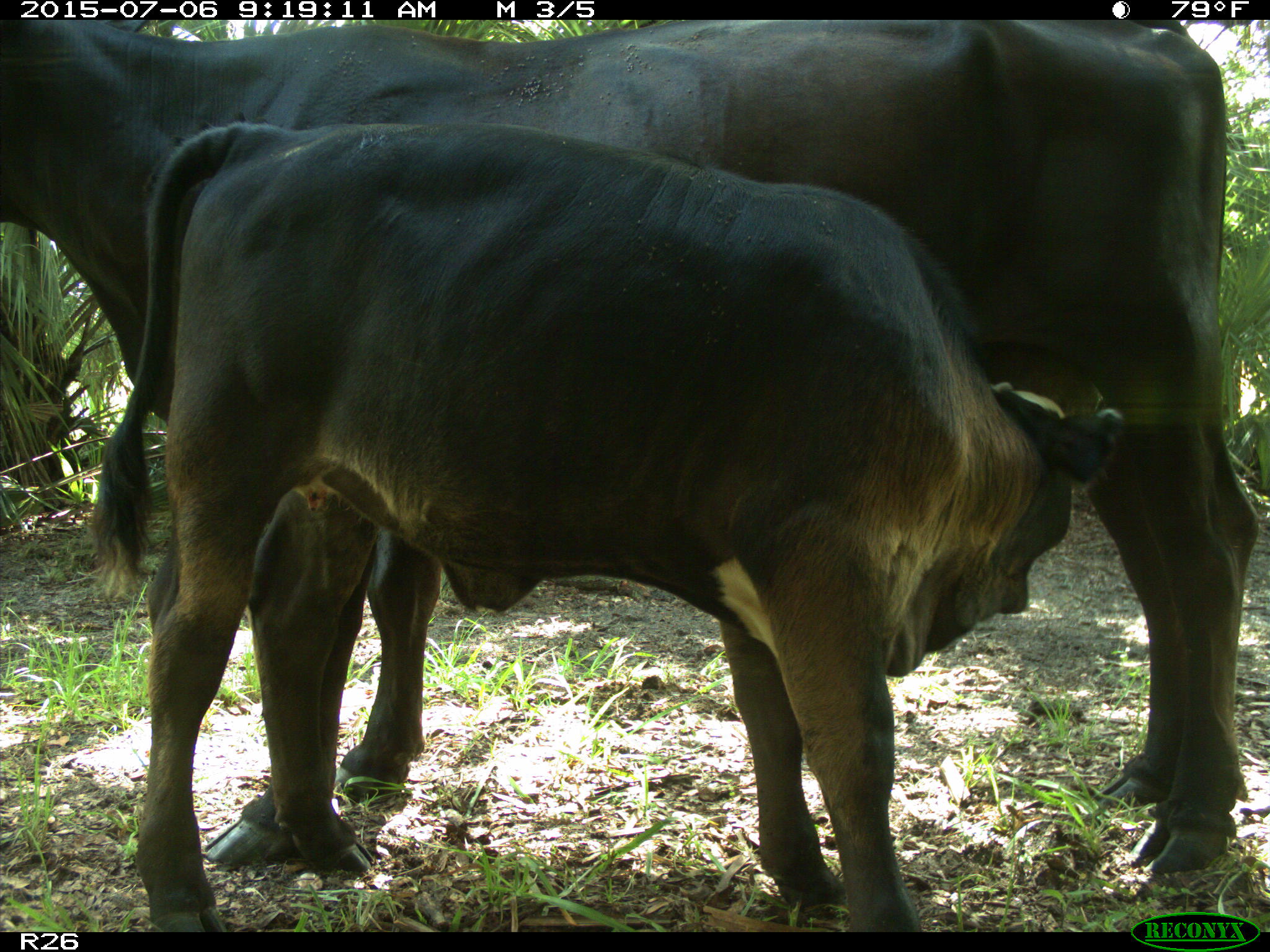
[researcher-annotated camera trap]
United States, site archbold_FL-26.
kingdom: Animalia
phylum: Chordata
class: Mammalia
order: Artiodactyla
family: Bovidae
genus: Bos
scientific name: Bos taurus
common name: domestic cow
Bos taurus (domestic cow).